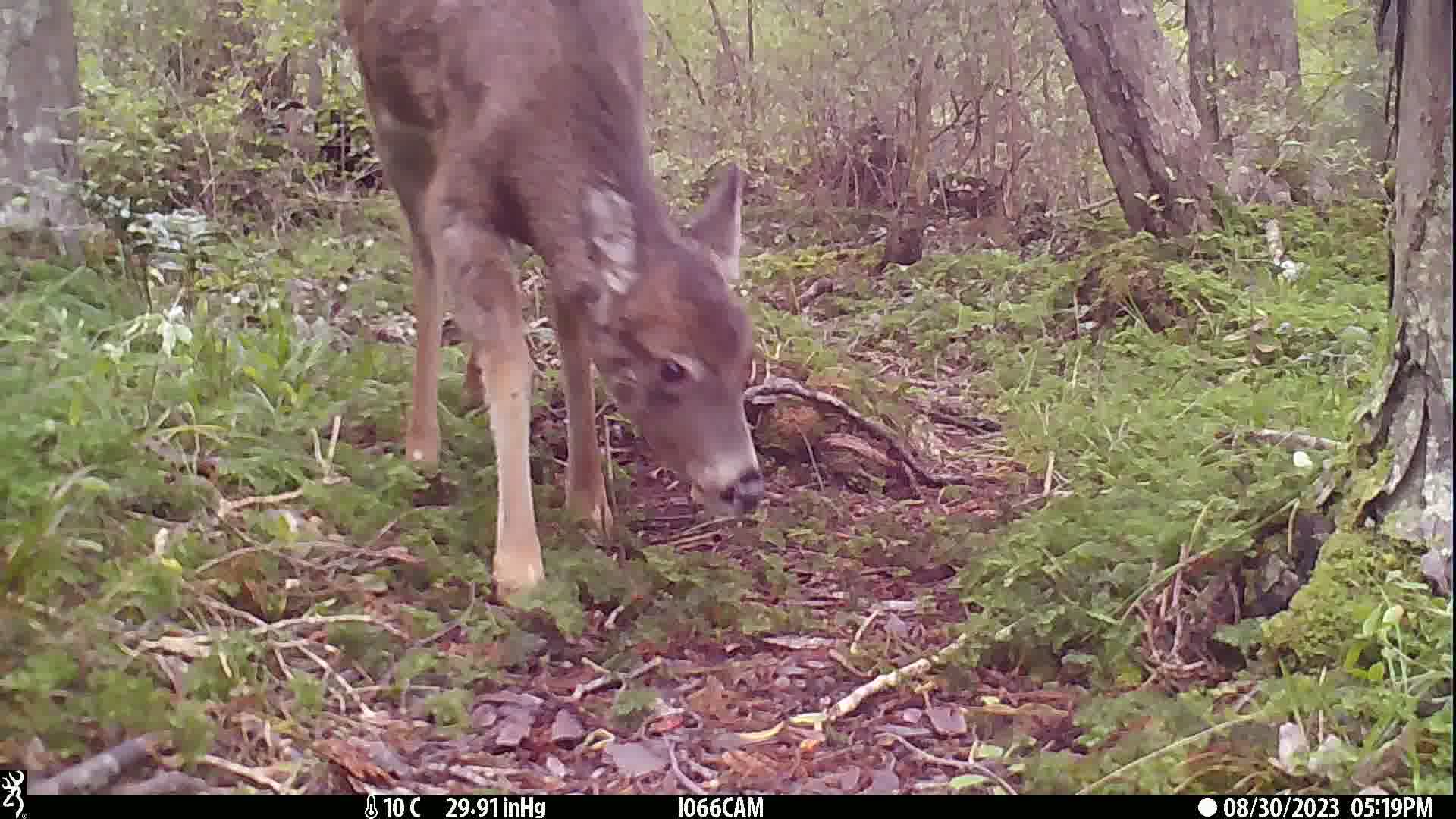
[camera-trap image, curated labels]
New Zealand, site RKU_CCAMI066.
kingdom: Animalia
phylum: Chordata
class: Mammalia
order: Artiodactyla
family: Cervidae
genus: Odocoileus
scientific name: Odocoileus virginianus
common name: white-tailed deer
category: white tailed deer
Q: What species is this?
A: White tailed deer (white-tailed deer) (Odocoileus virginianus).